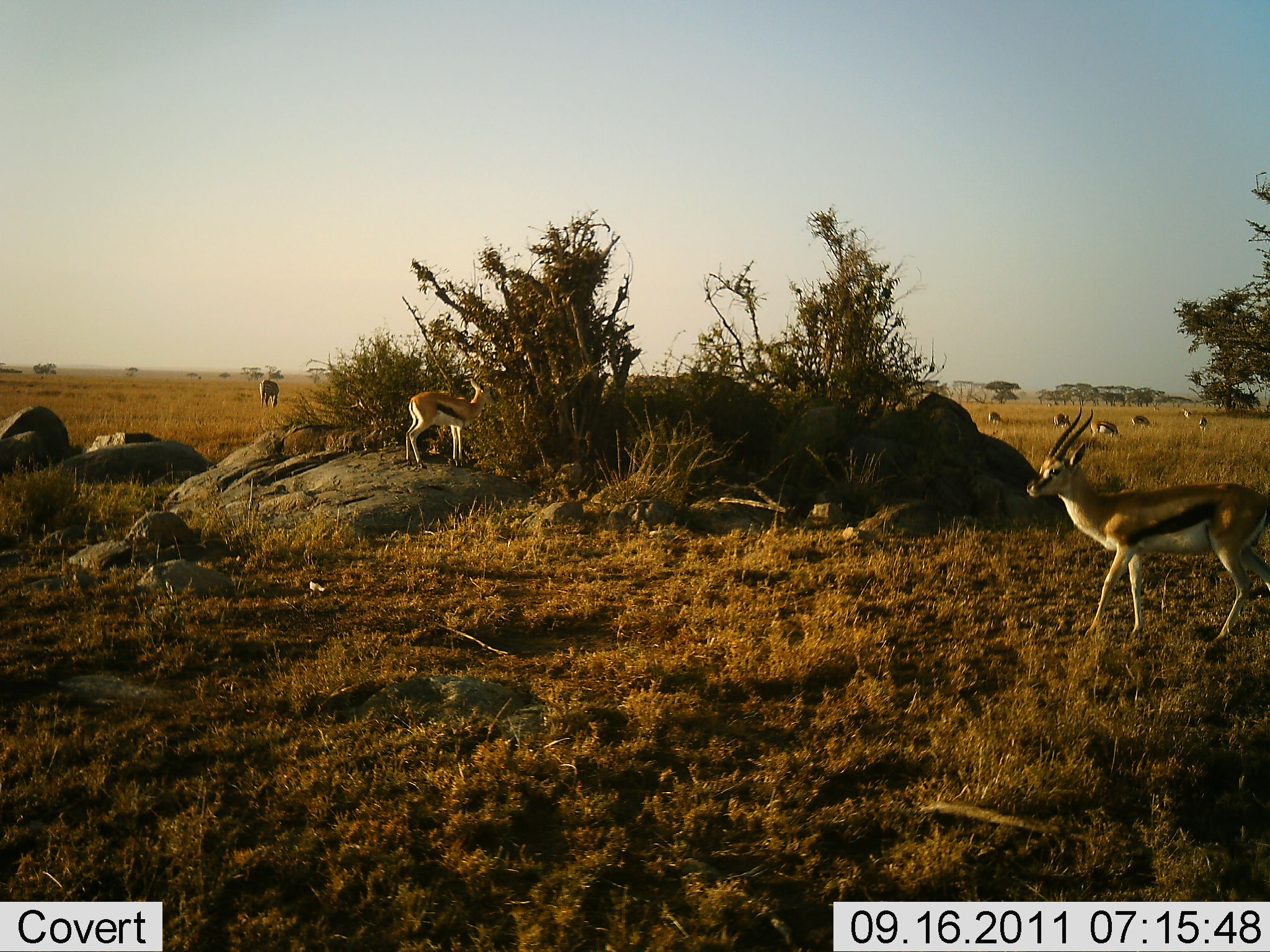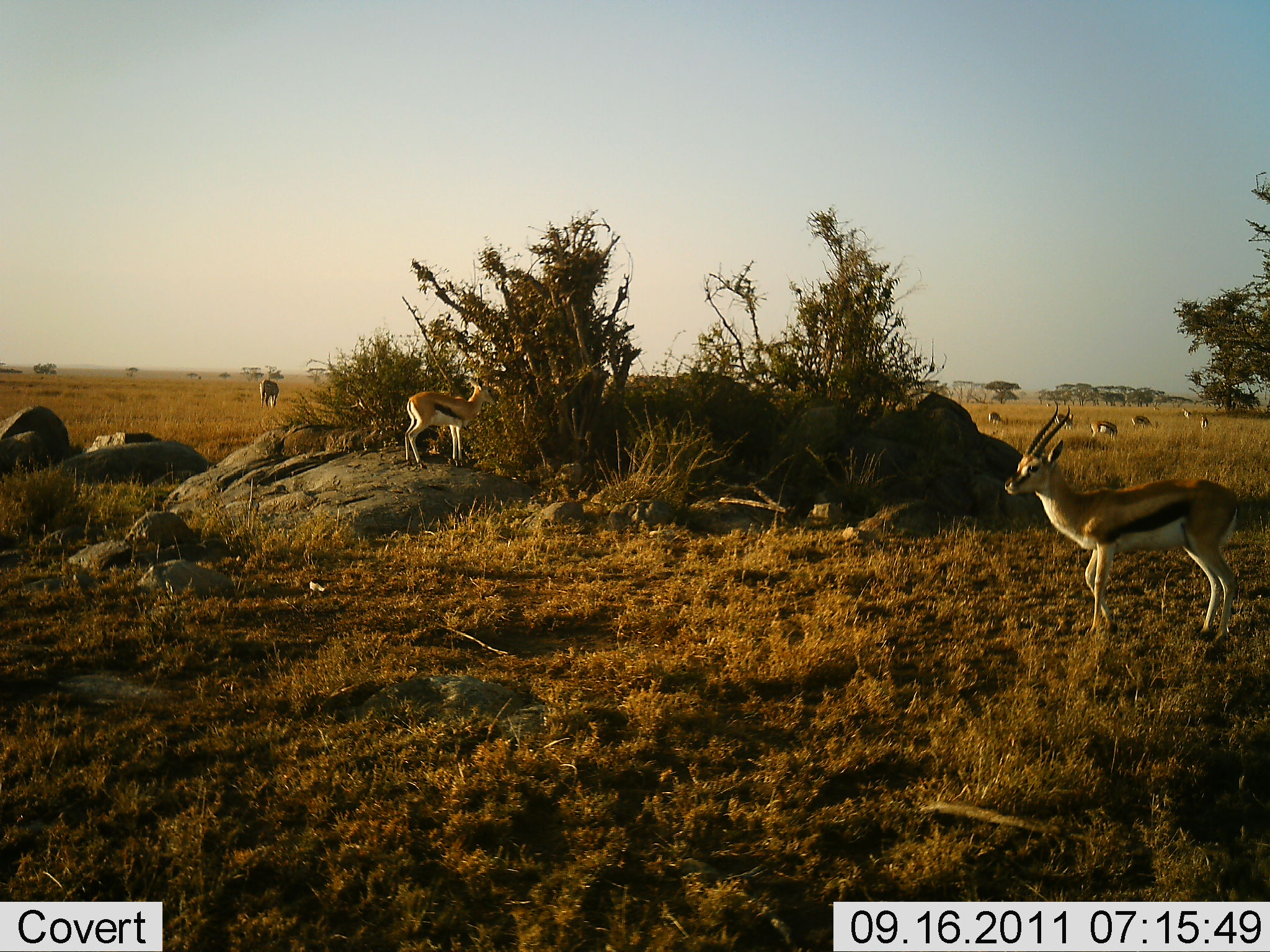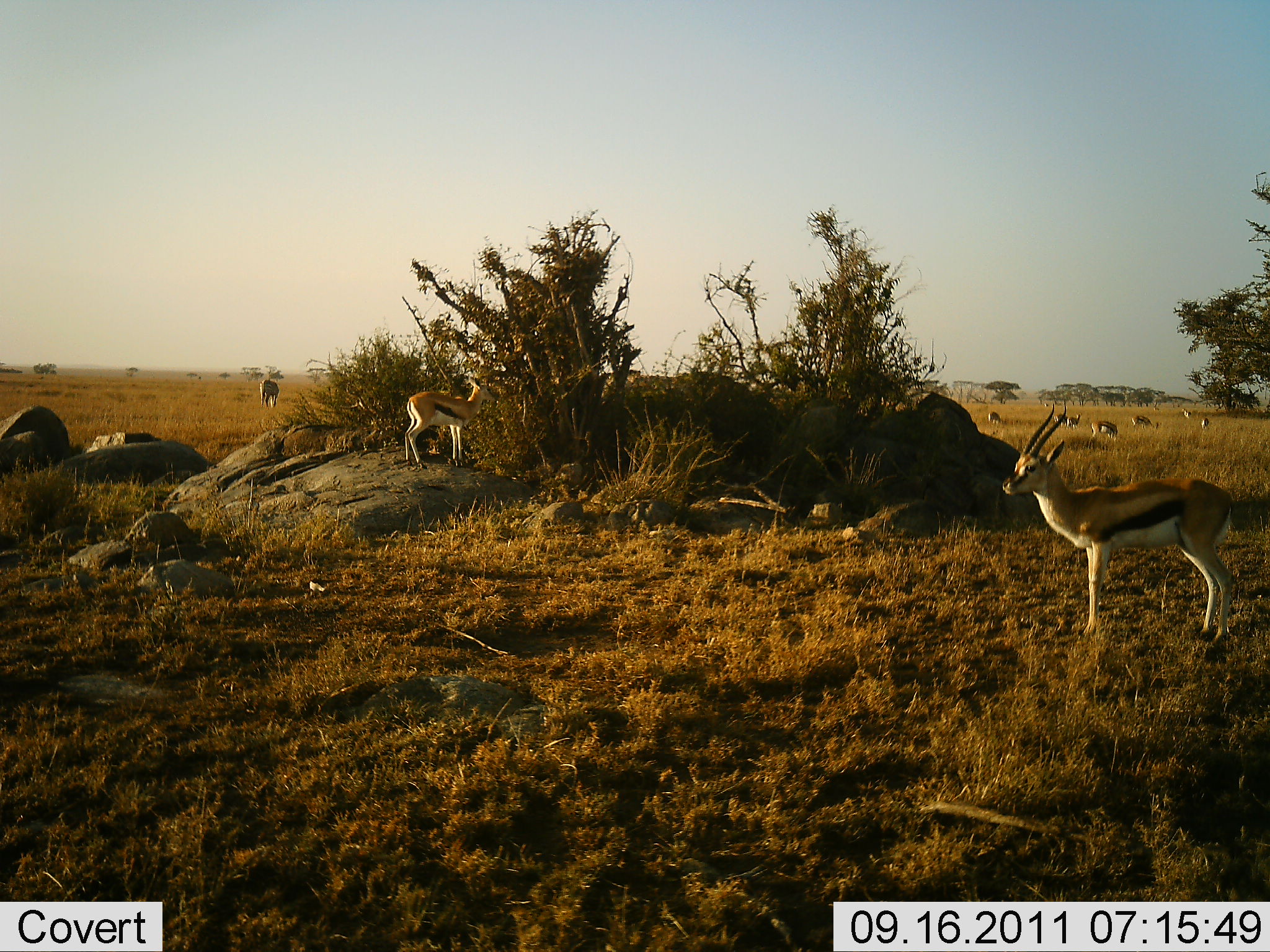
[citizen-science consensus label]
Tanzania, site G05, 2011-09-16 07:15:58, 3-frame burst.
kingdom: Animalia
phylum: Chordata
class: Mammalia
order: Artiodactyla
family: Bovidae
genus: Eudorcas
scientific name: Eudorcas thomsonii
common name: thomson's gazelle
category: gazellethomsons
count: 9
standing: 57%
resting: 0%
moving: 50%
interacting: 0%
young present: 0%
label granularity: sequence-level